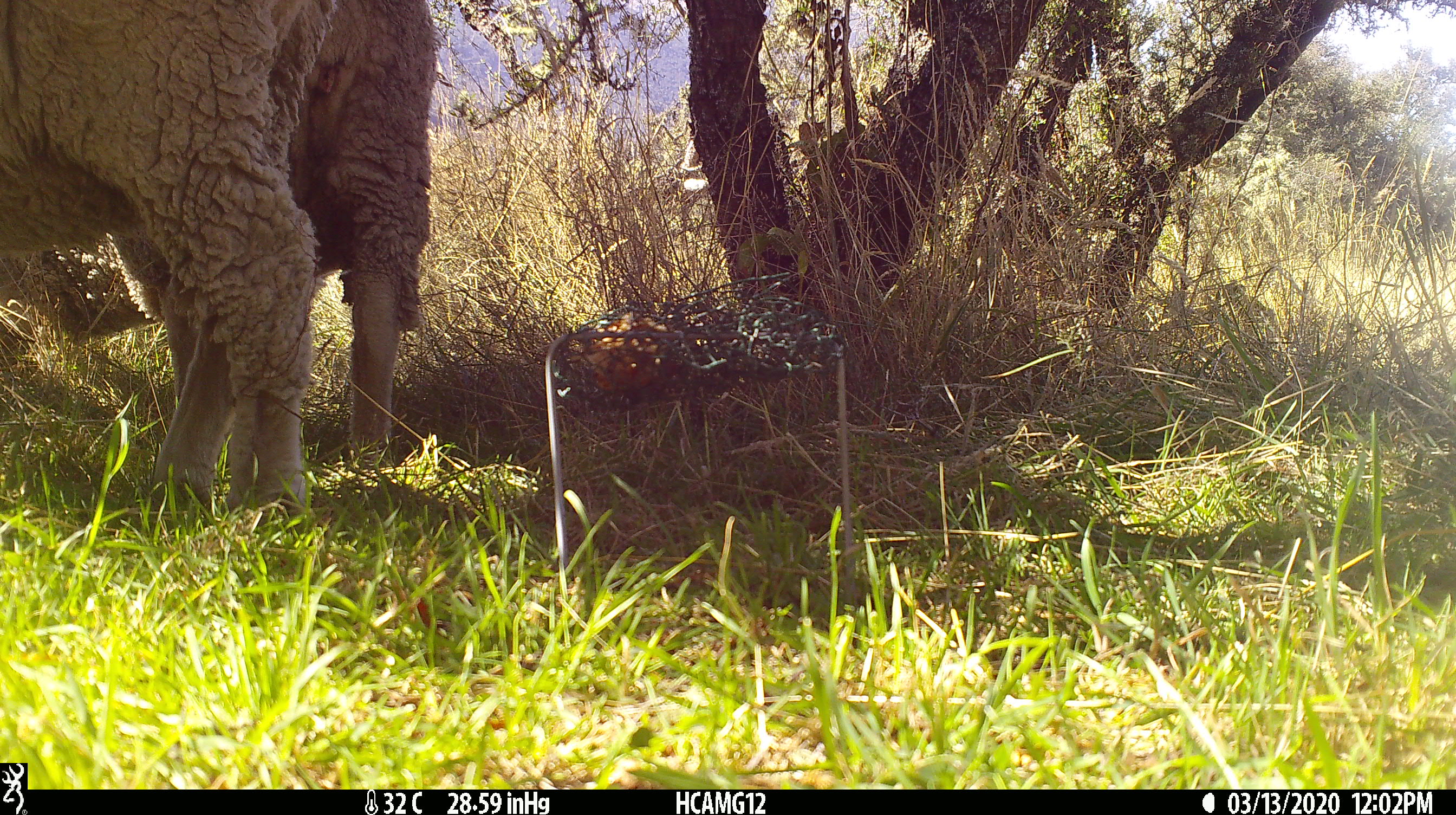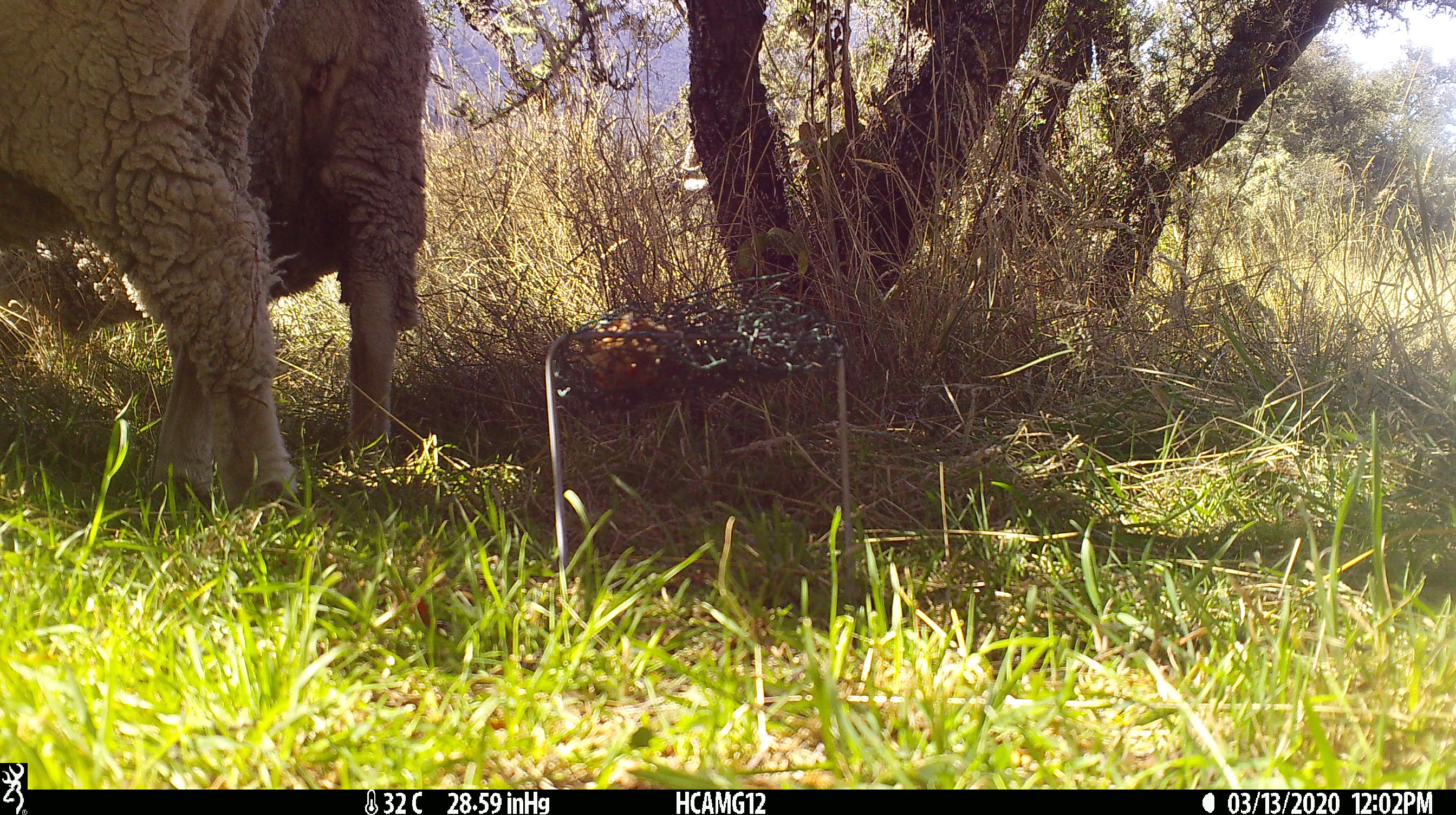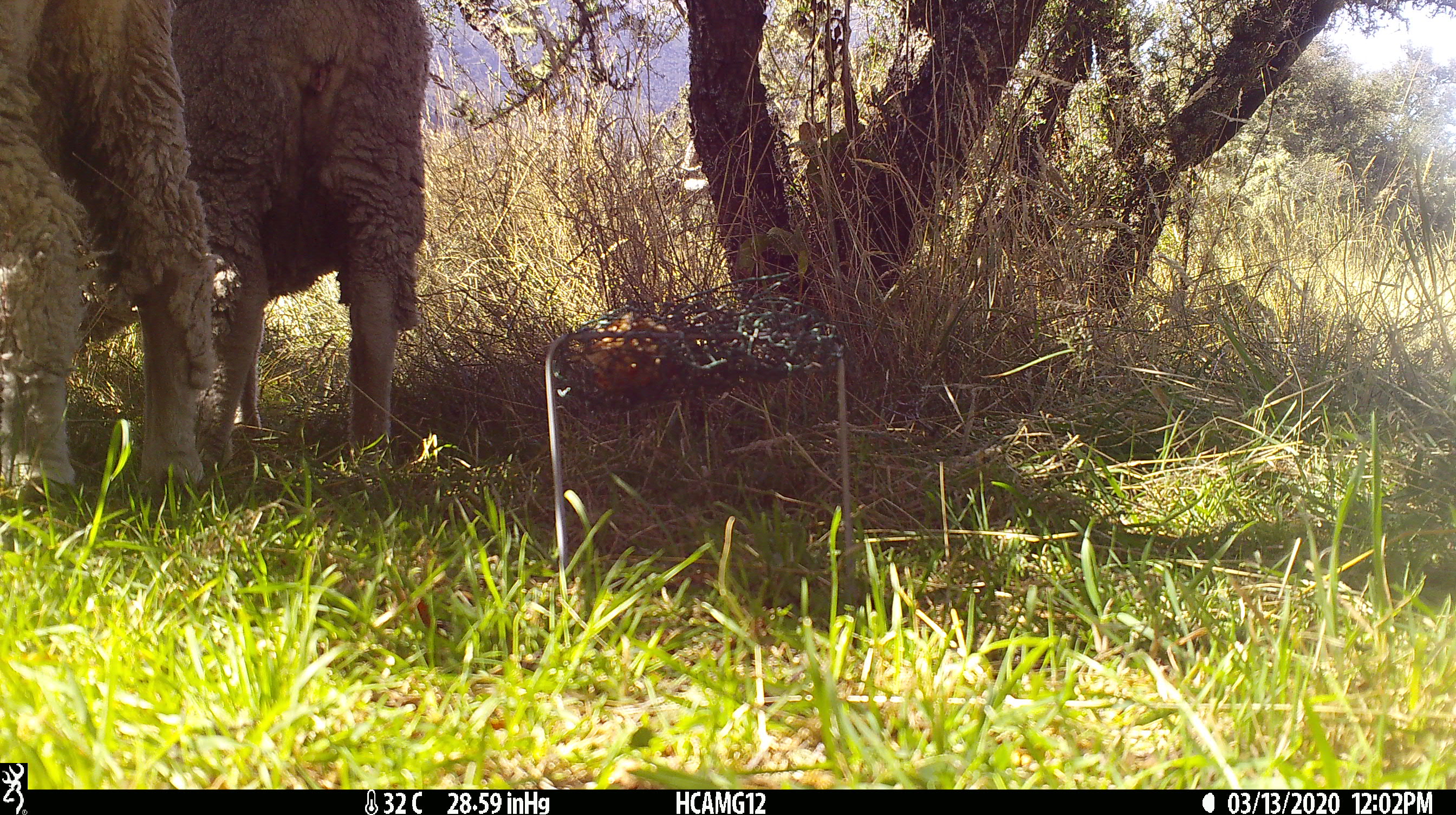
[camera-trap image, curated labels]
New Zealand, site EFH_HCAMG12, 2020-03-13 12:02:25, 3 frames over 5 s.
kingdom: Animalia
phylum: Chordata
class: Mammalia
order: Artiodactyla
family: Bovidae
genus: Ovis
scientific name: Ovis aries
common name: domestic sheep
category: sheep